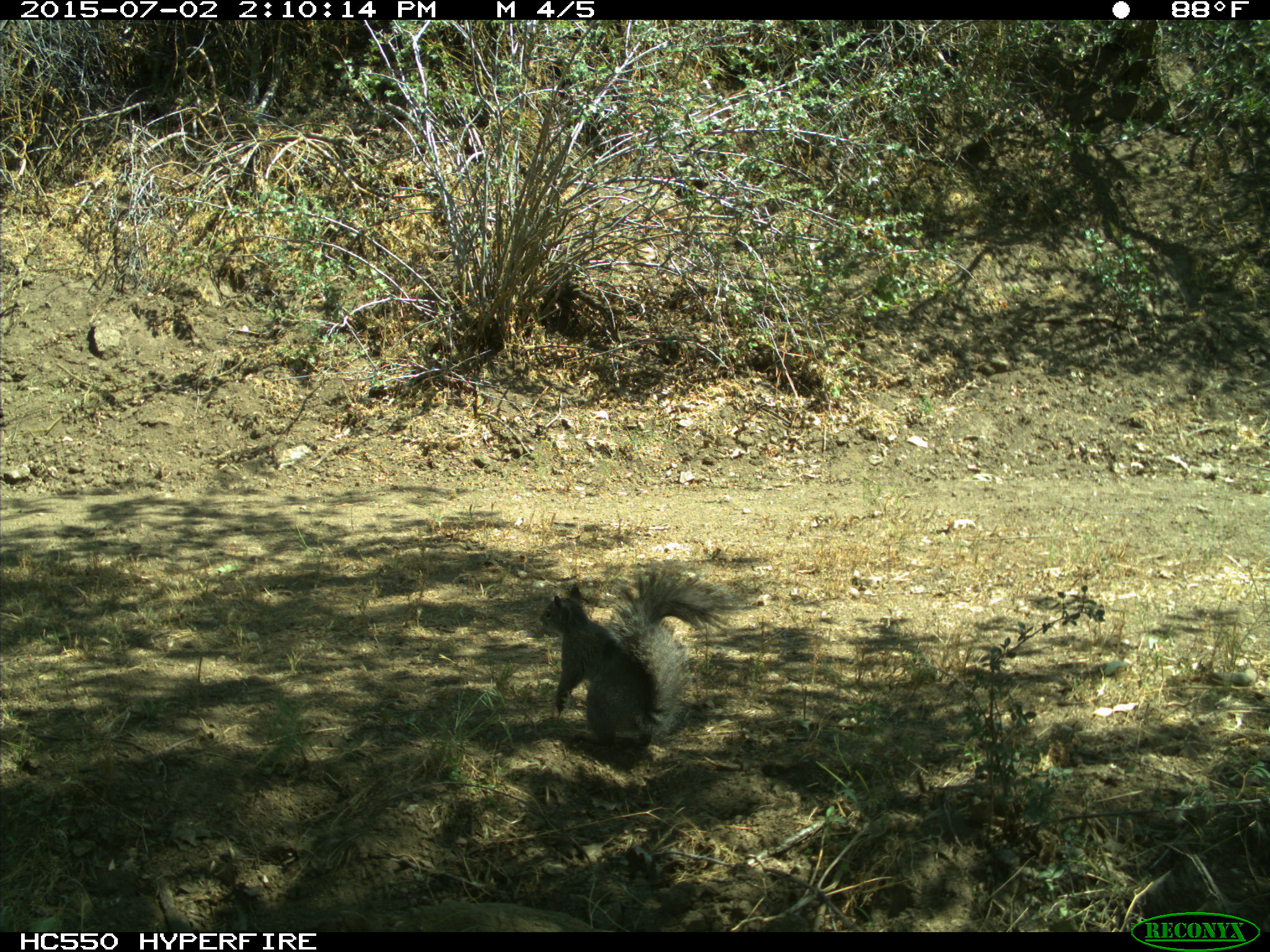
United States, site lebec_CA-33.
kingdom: Animalia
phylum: Chordata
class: Mammalia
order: Rodentia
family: Sciuridae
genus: Sciurus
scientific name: Sciurus carolinensis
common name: eastern gray squirrel